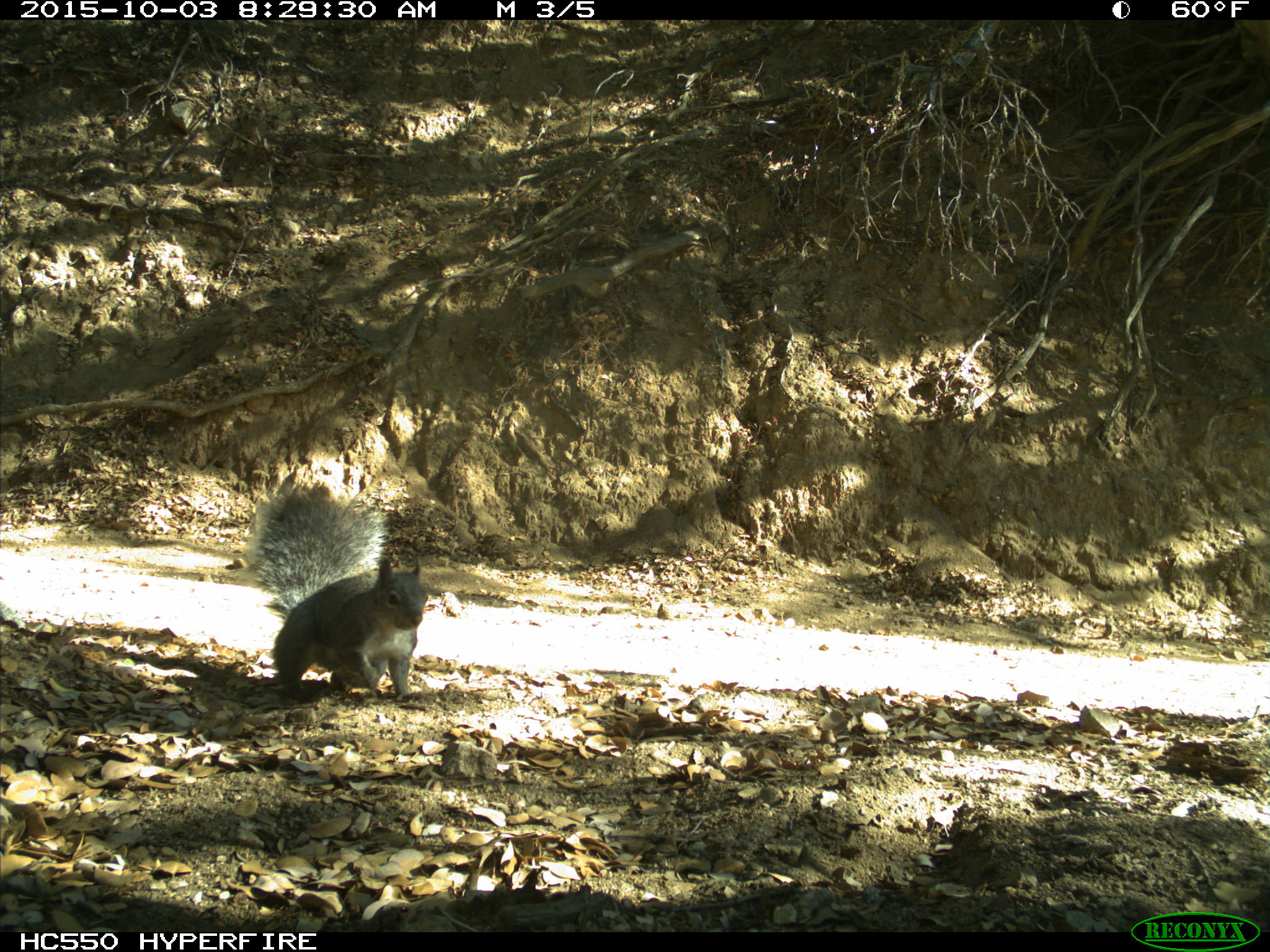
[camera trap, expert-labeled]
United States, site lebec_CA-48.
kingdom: Animalia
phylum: Chordata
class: Mammalia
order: Rodentia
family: Sciuridae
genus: Sciurus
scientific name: Sciurus carolinensis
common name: eastern gray squirrel